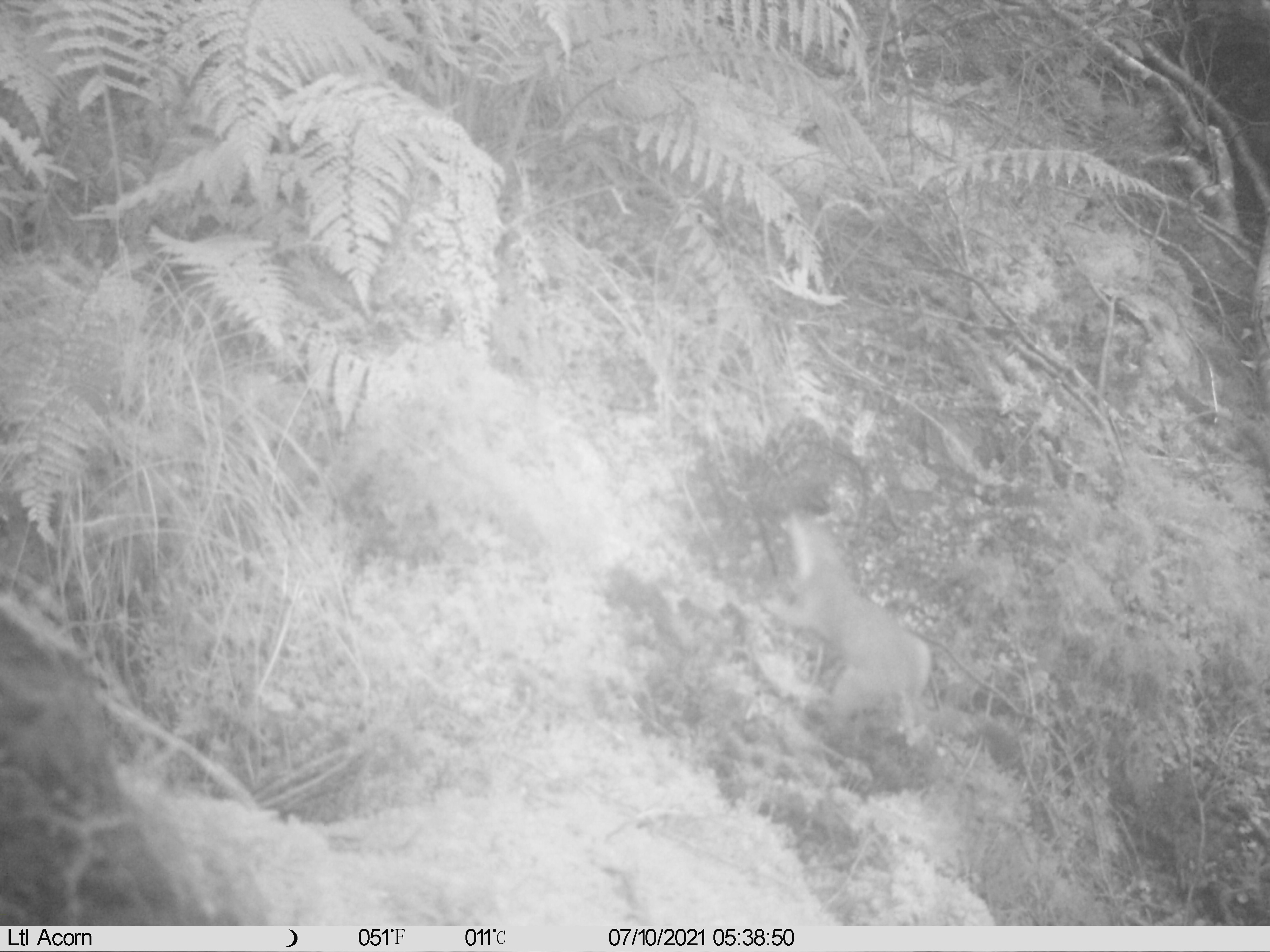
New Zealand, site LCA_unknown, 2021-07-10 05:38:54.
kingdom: Animalia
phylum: Chordata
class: Mammalia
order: Carnivora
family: Mustelidae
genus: Mustela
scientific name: Mustela erminea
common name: stoat